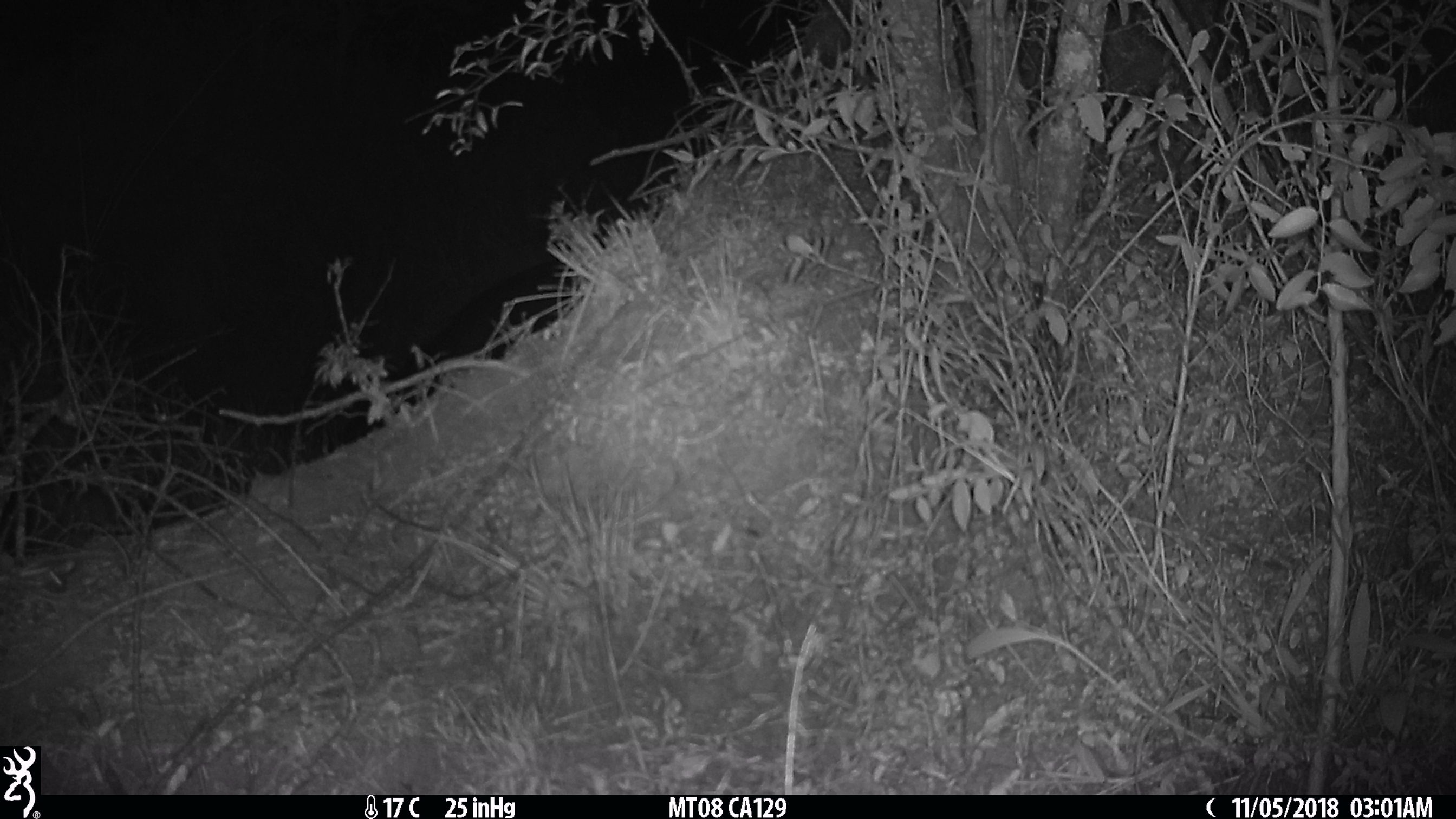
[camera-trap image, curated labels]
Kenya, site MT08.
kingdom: Animalia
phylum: Chordata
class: Mammalia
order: Artiodactyla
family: Bovidae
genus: Syncerus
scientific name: Syncerus caffer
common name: buffalo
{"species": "buffalo (Syncerus caffer)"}